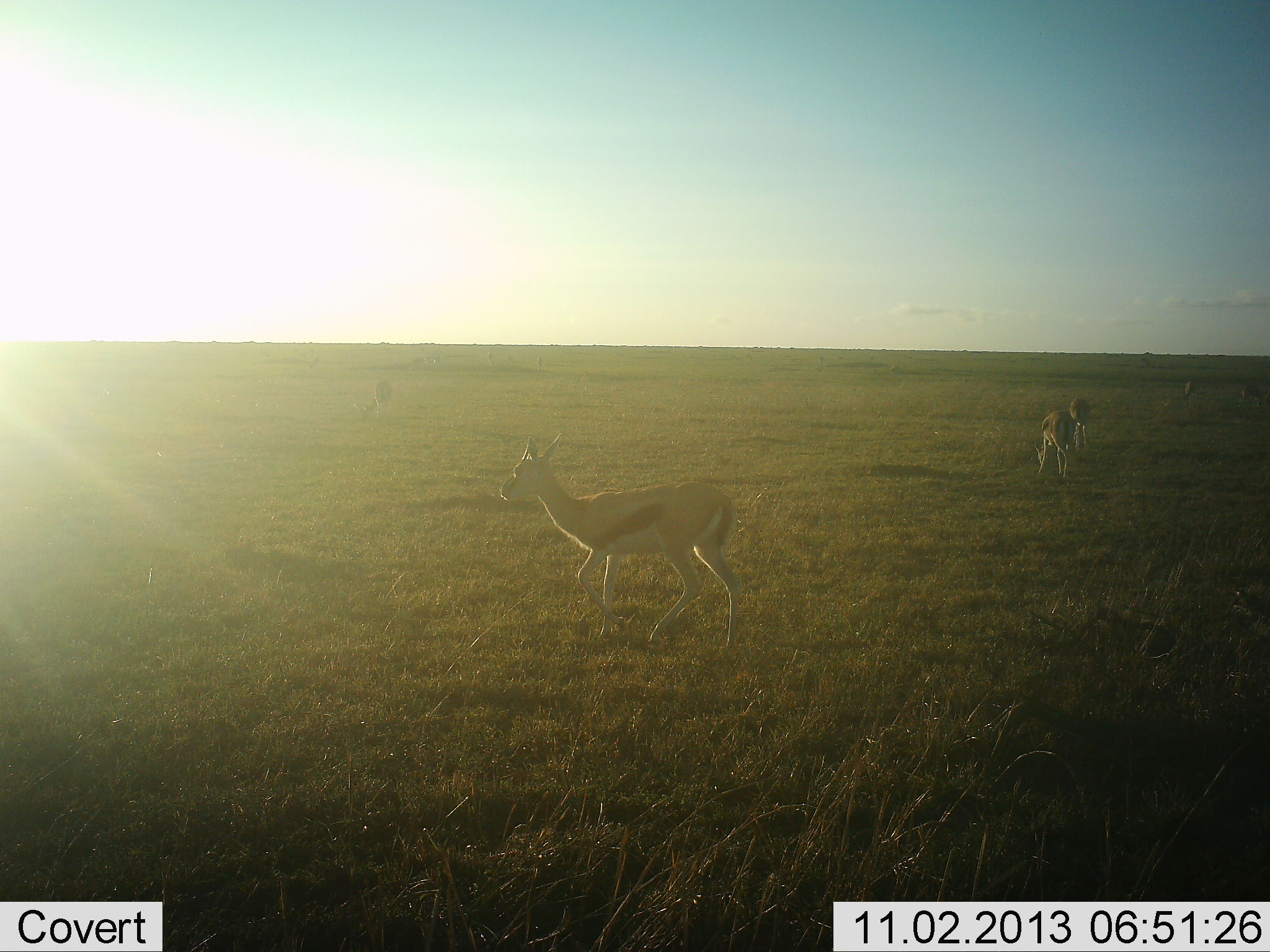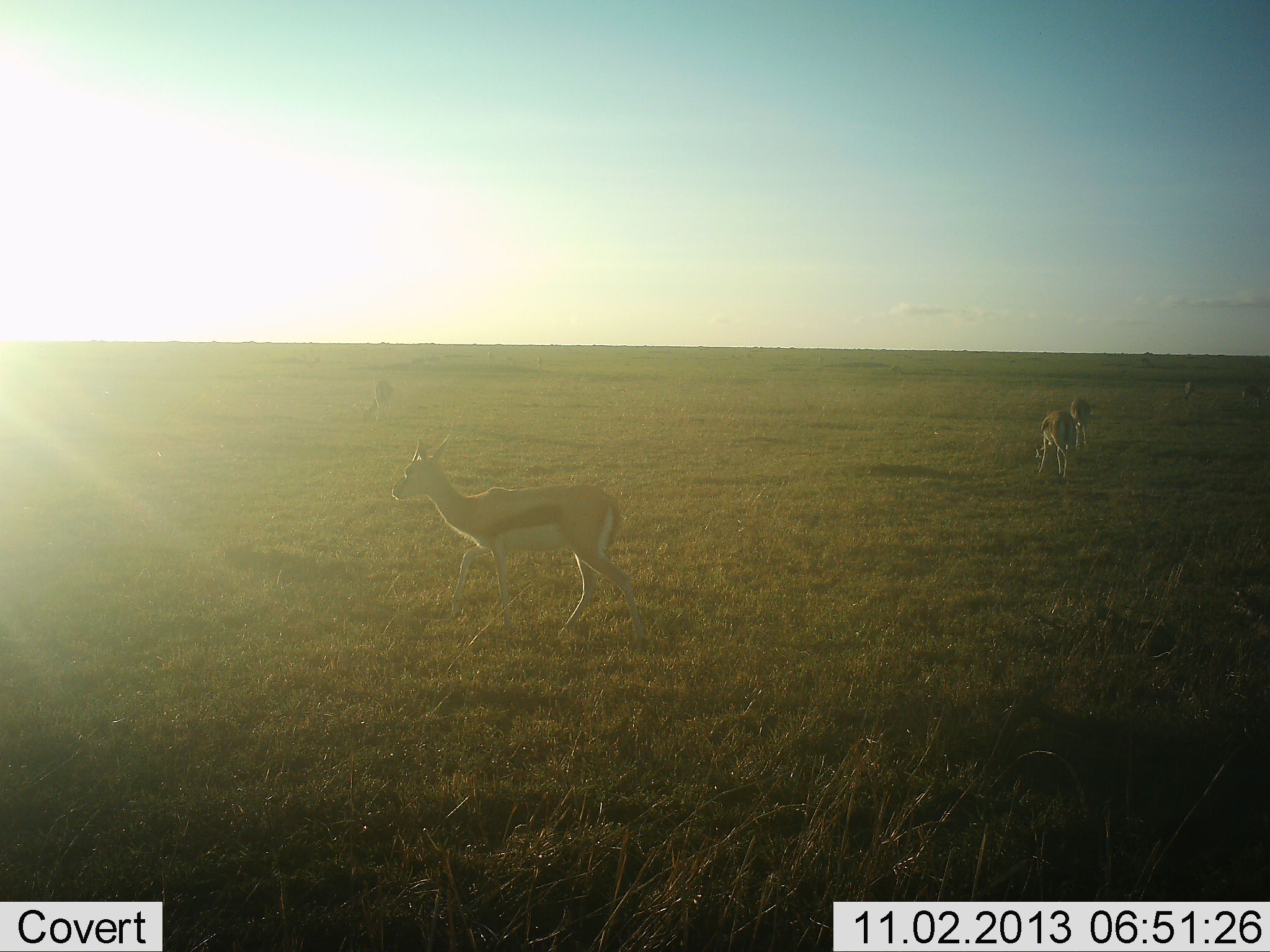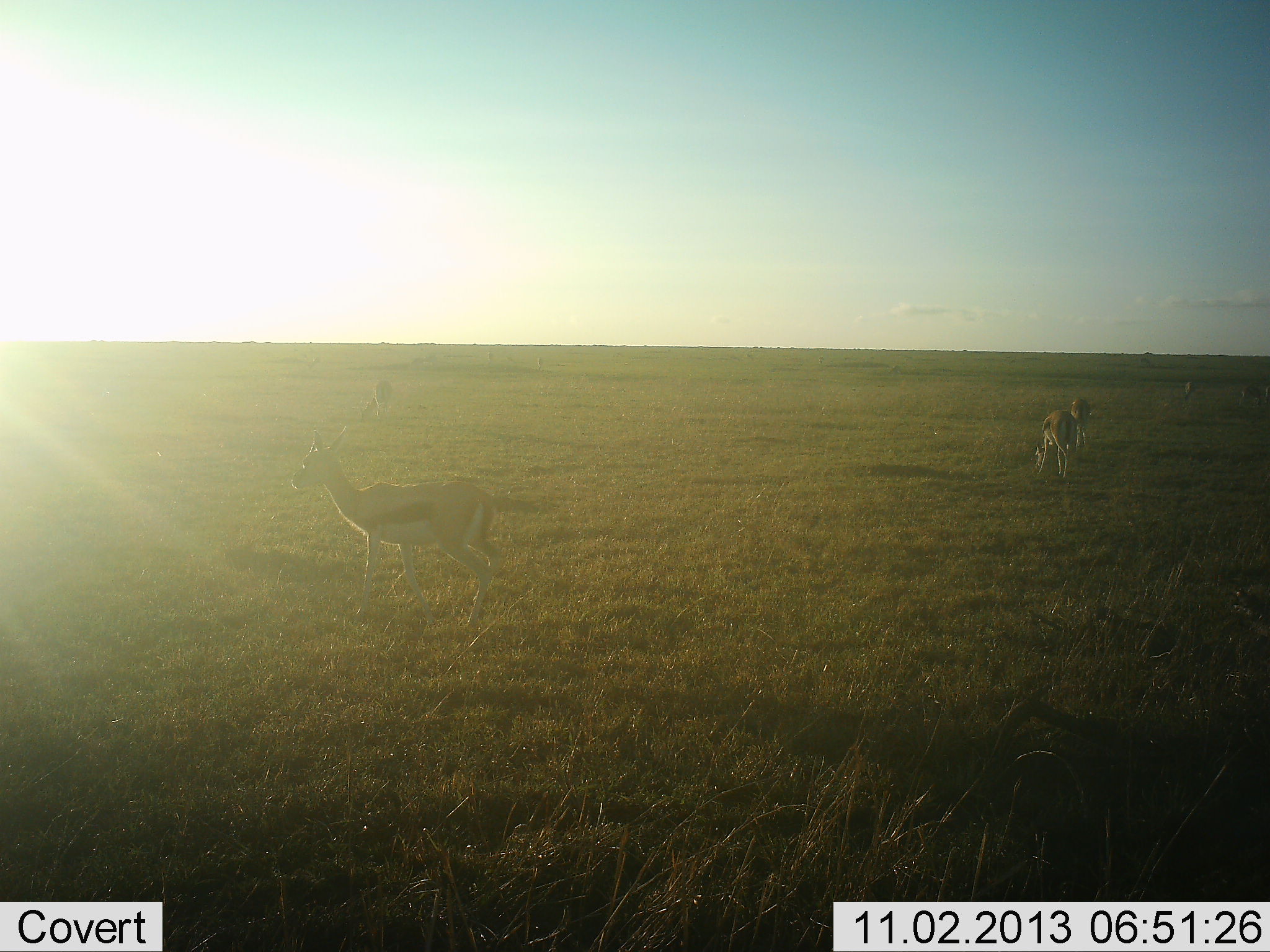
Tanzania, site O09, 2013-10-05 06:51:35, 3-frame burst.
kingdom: Animalia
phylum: Chordata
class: Mammalia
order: Artiodactyla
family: Bovidae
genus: Eudorcas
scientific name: Eudorcas thomsonii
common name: thomson's gazelle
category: gazellethomsons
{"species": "gazellethomsons (thomson's gazelle) (Eudorcas thomsonii)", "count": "4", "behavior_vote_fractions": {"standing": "45%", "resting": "0%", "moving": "100%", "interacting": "9%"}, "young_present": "0%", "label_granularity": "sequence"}